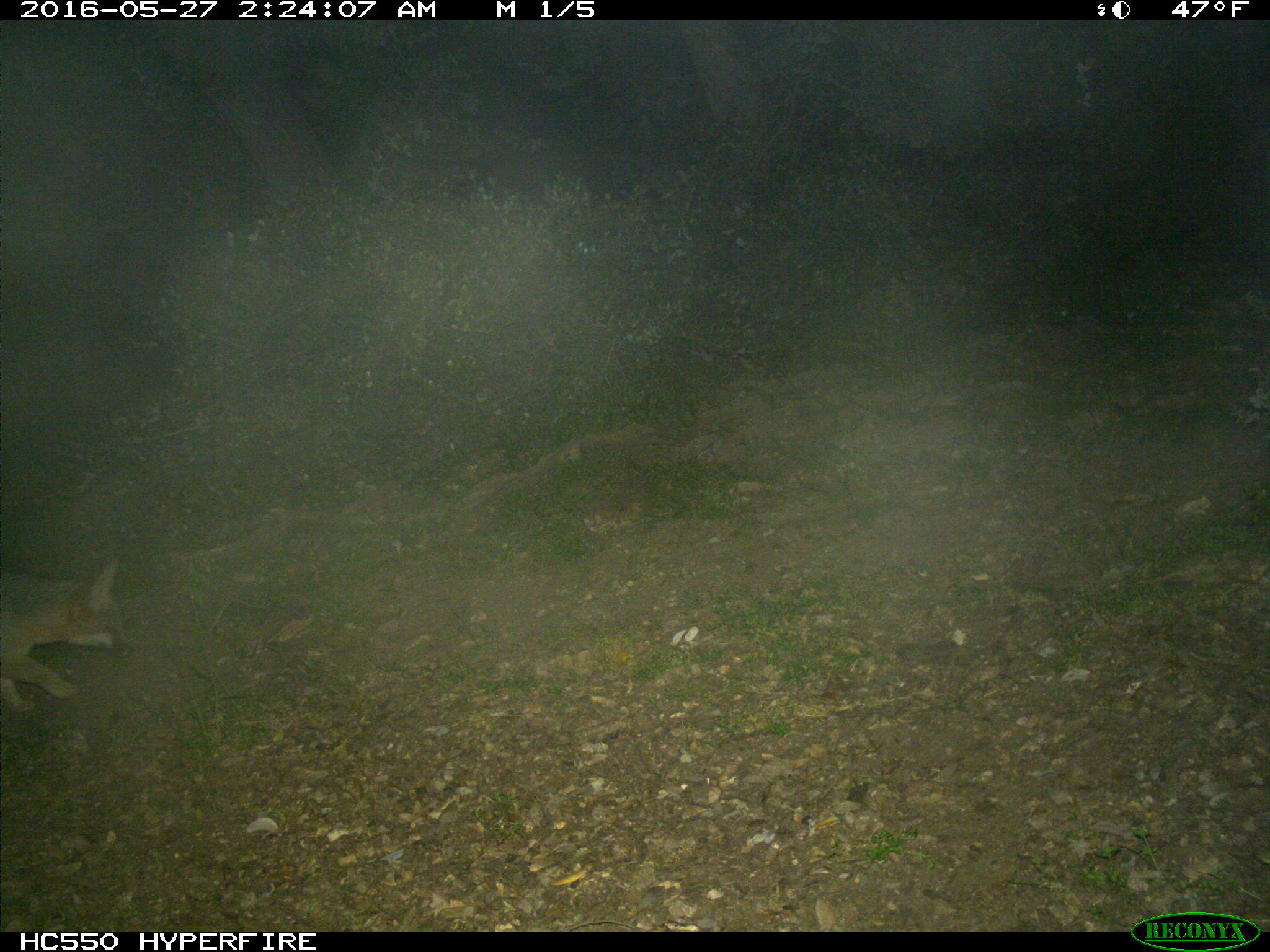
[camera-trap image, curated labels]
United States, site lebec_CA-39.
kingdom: Animalia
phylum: Chordata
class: Mammalia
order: Carnivora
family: Canidae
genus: Urocyon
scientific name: Urocyon cinereoargenteus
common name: gray fox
Urocyon cinereoargenteus (gray fox).